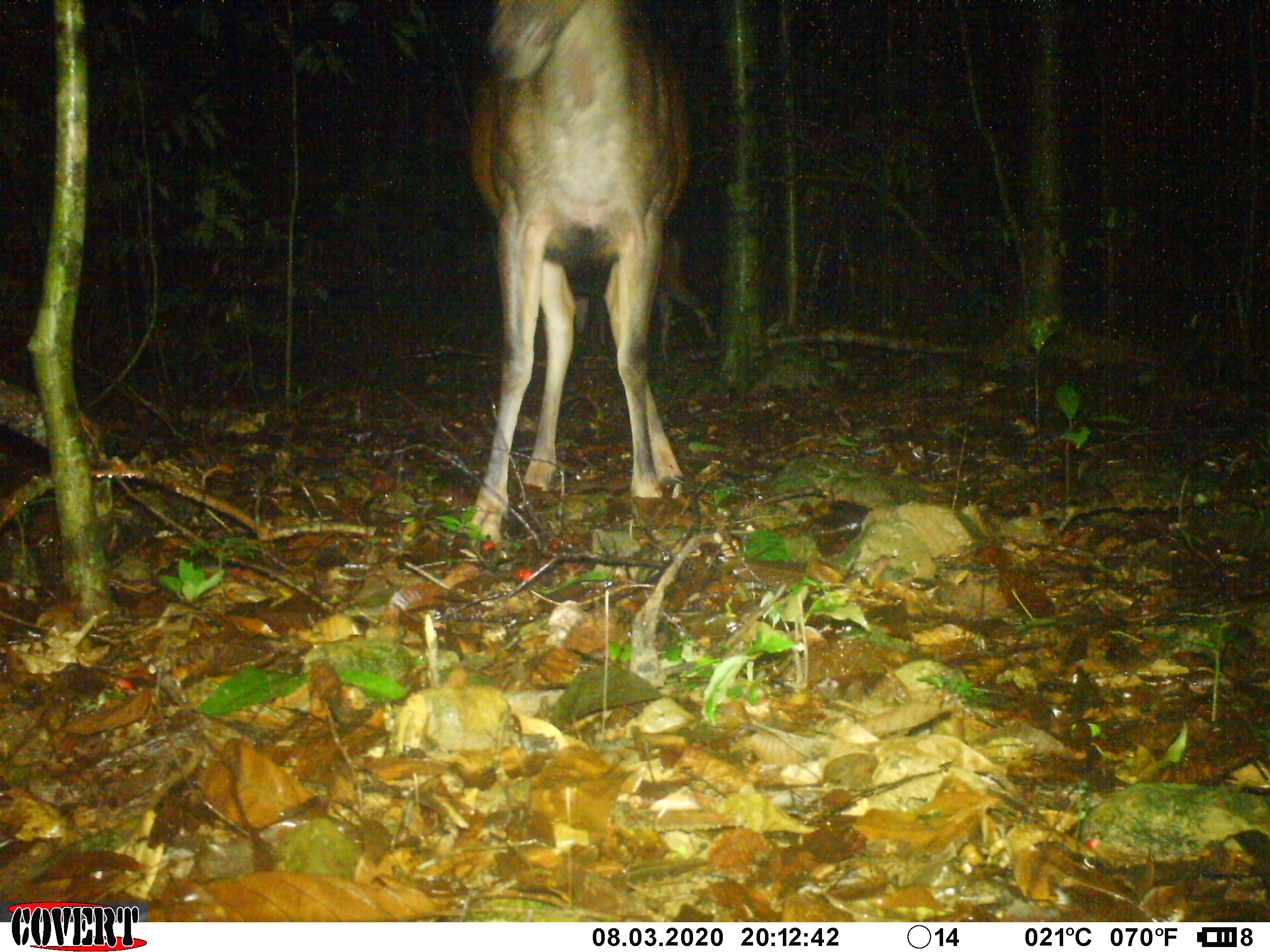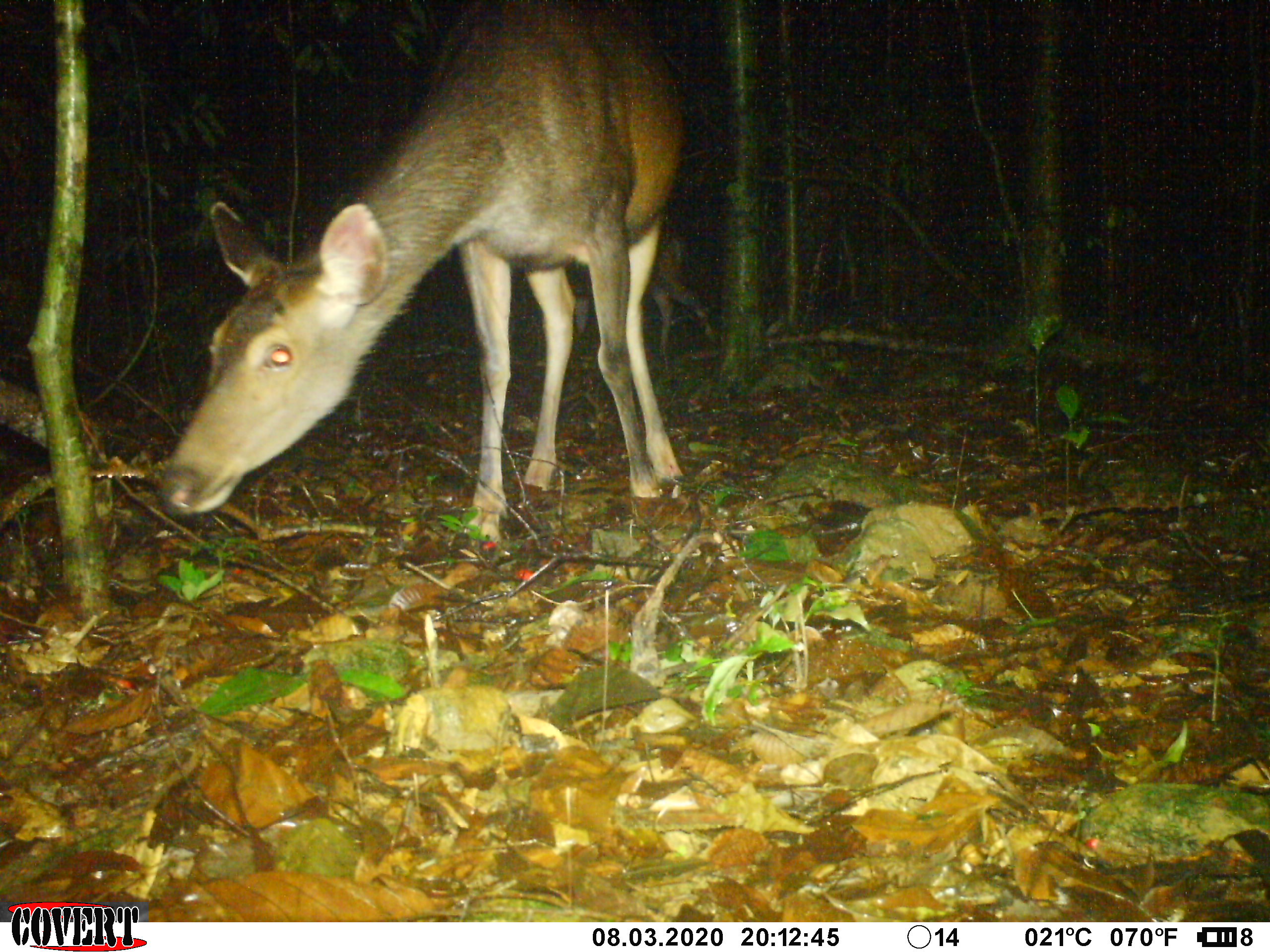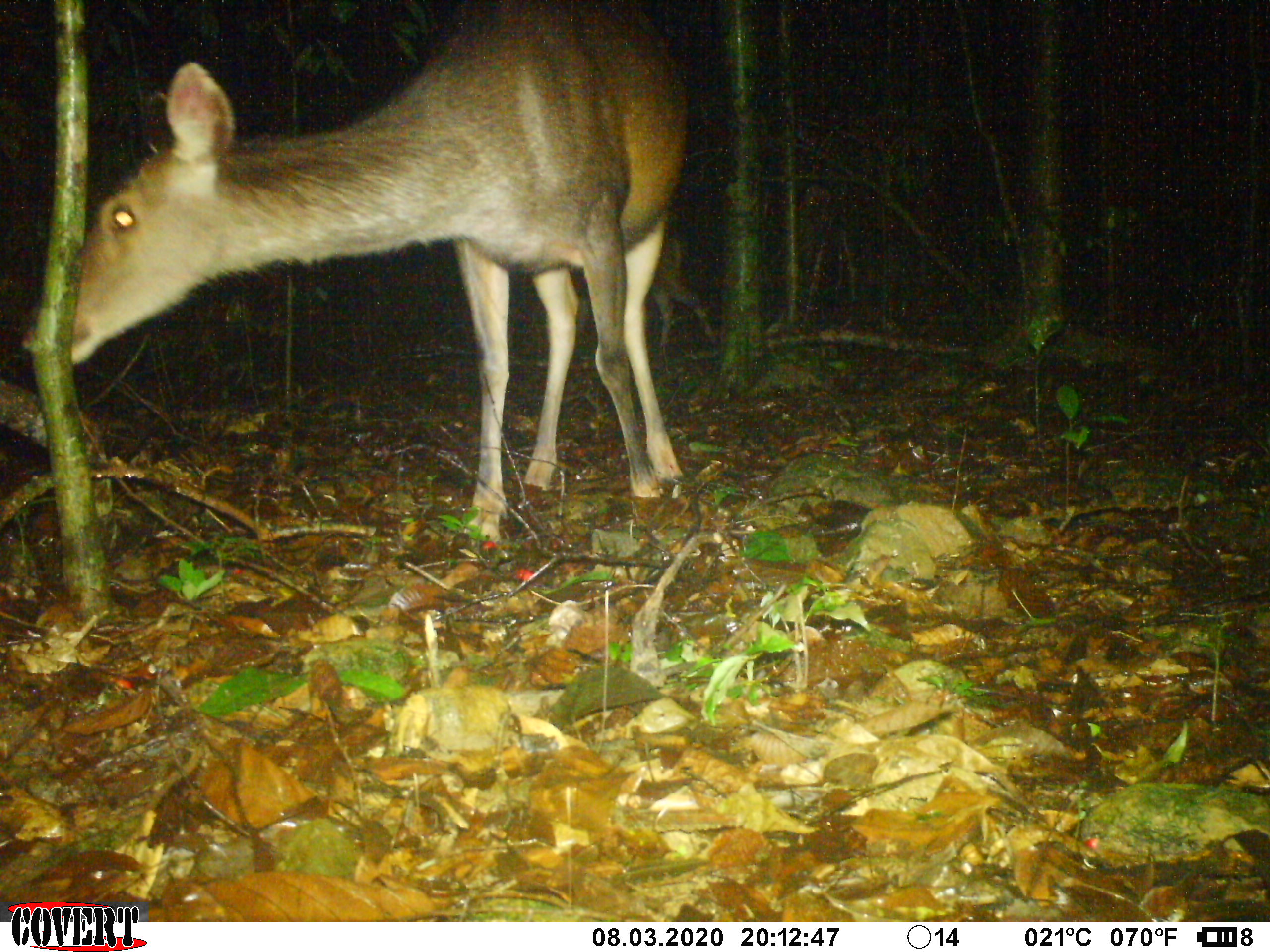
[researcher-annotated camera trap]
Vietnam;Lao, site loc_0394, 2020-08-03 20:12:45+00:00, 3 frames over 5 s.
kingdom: Animalia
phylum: Chordata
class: Mammalia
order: Artiodactyla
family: Cervidae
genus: Rusa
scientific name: Rusa unicolor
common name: sambar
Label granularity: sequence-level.